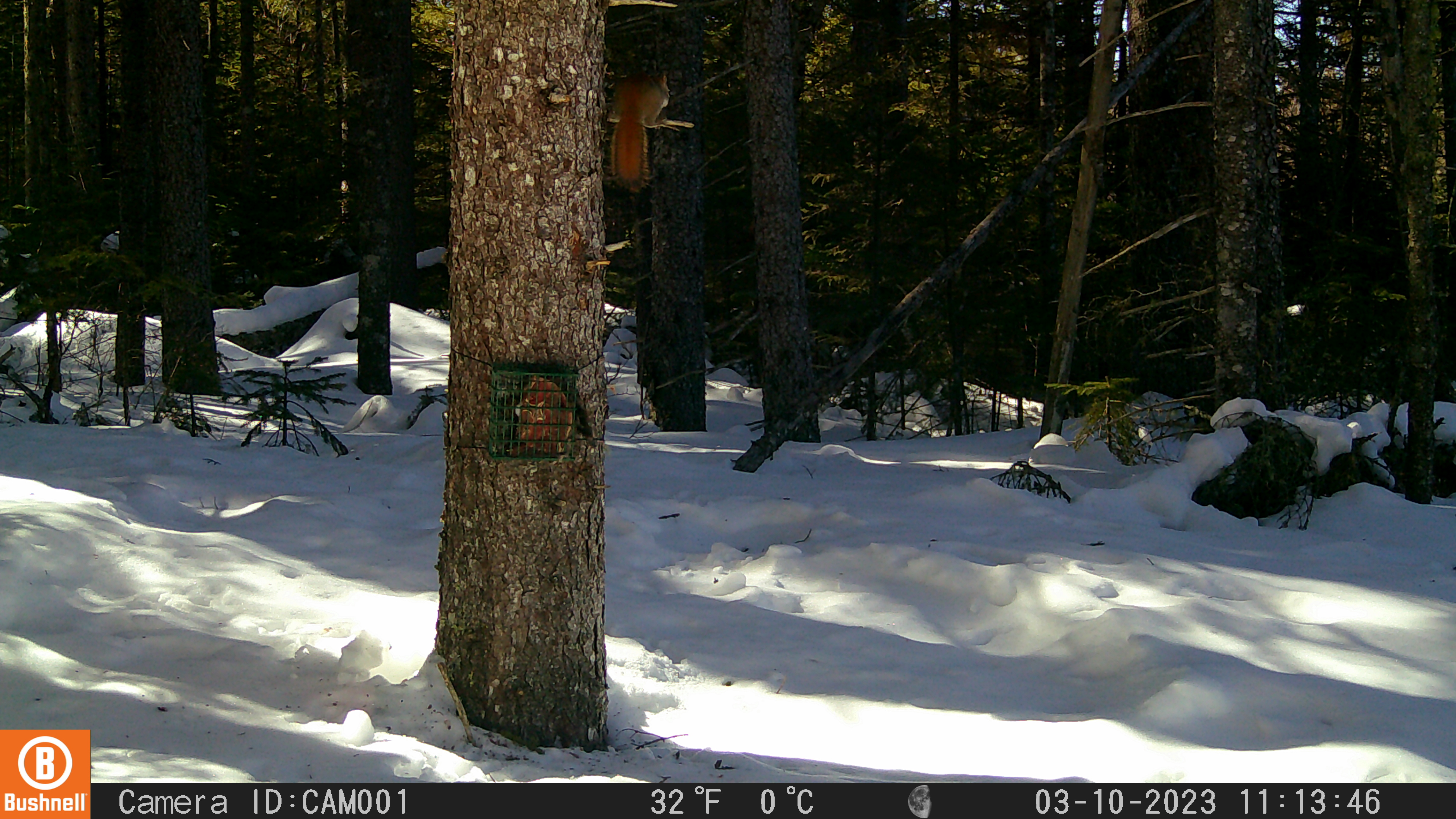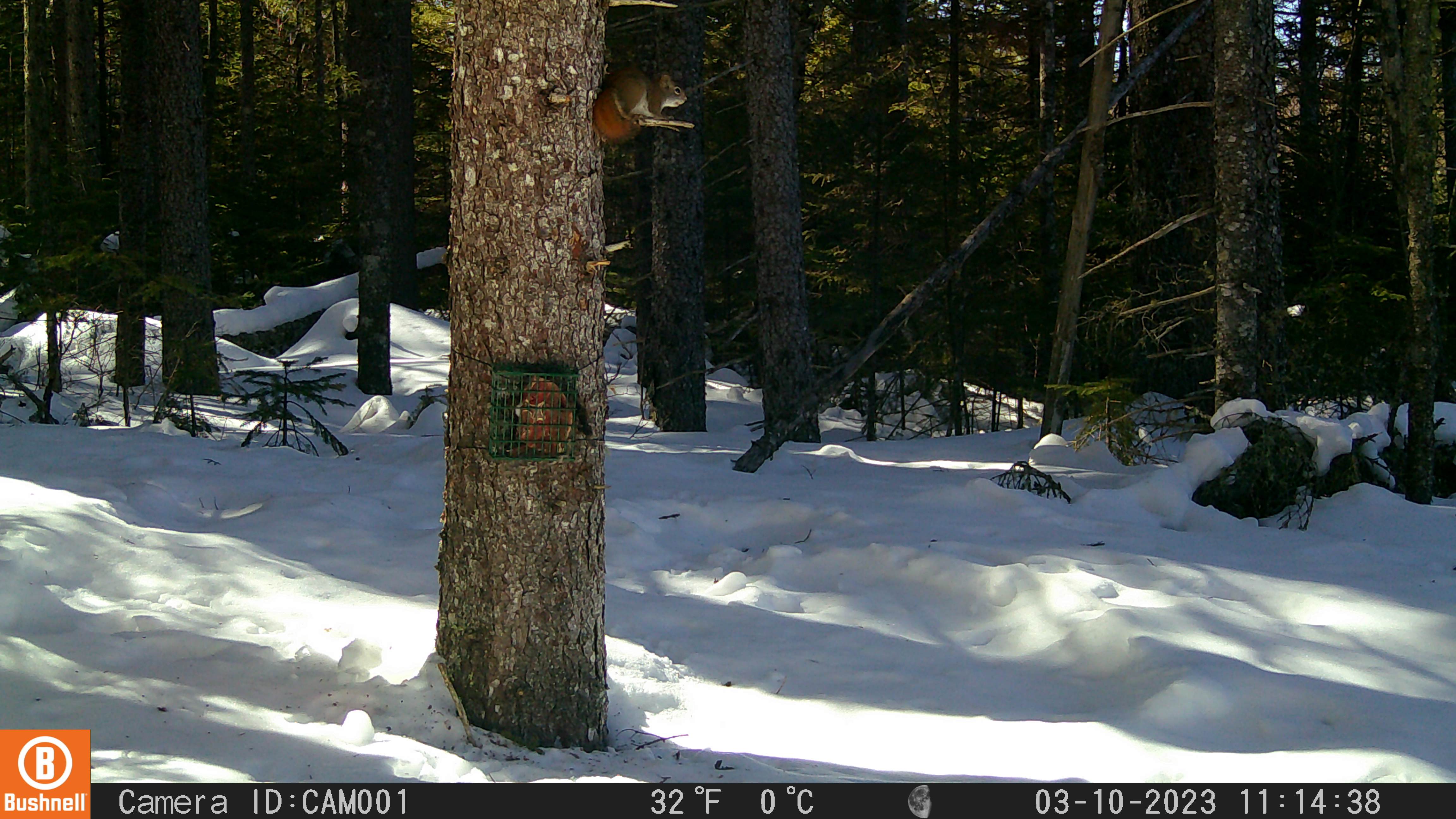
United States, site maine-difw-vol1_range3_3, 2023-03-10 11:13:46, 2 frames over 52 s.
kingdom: Animalia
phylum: Chordata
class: Mammalia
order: Rodentia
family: Sciuridae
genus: Tamiasciurus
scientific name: Tamiasciurus hudsonicus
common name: red squirrel